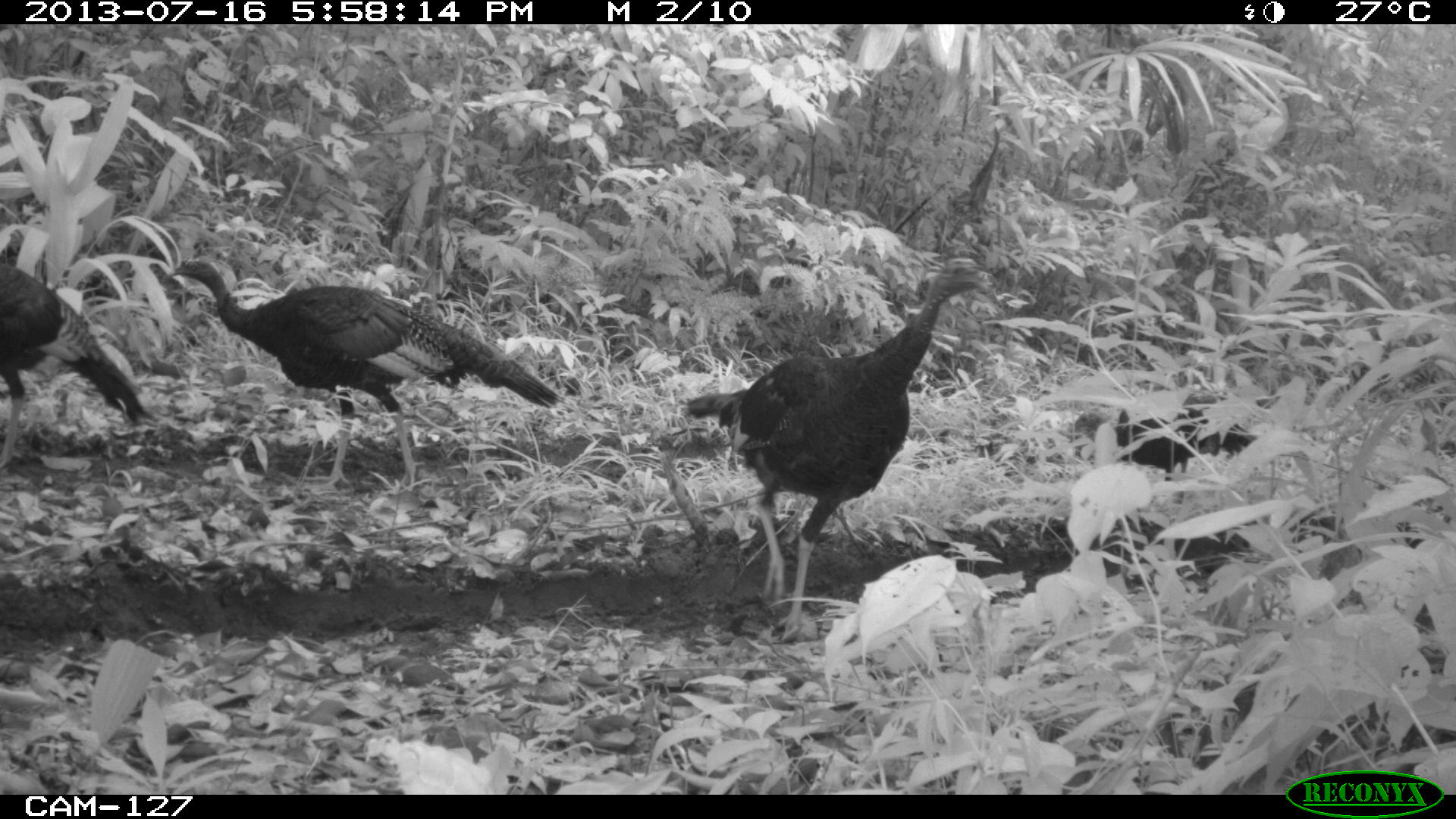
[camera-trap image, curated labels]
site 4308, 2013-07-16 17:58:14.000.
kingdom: Animalia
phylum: Chordata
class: Aves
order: Galliformes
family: Phasianidae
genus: Meleagris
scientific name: Meleagris ocellata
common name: ocellated turkey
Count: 4.